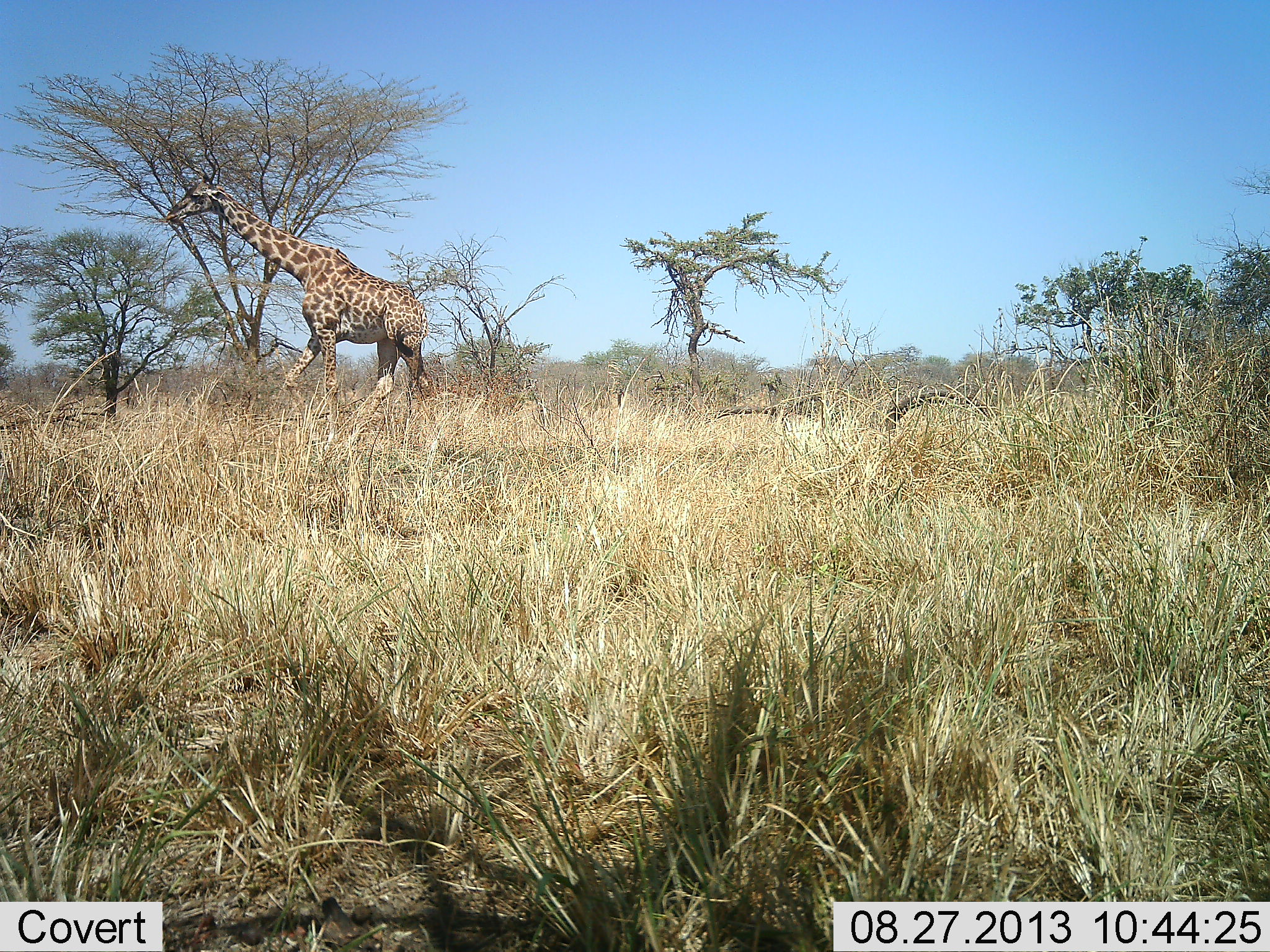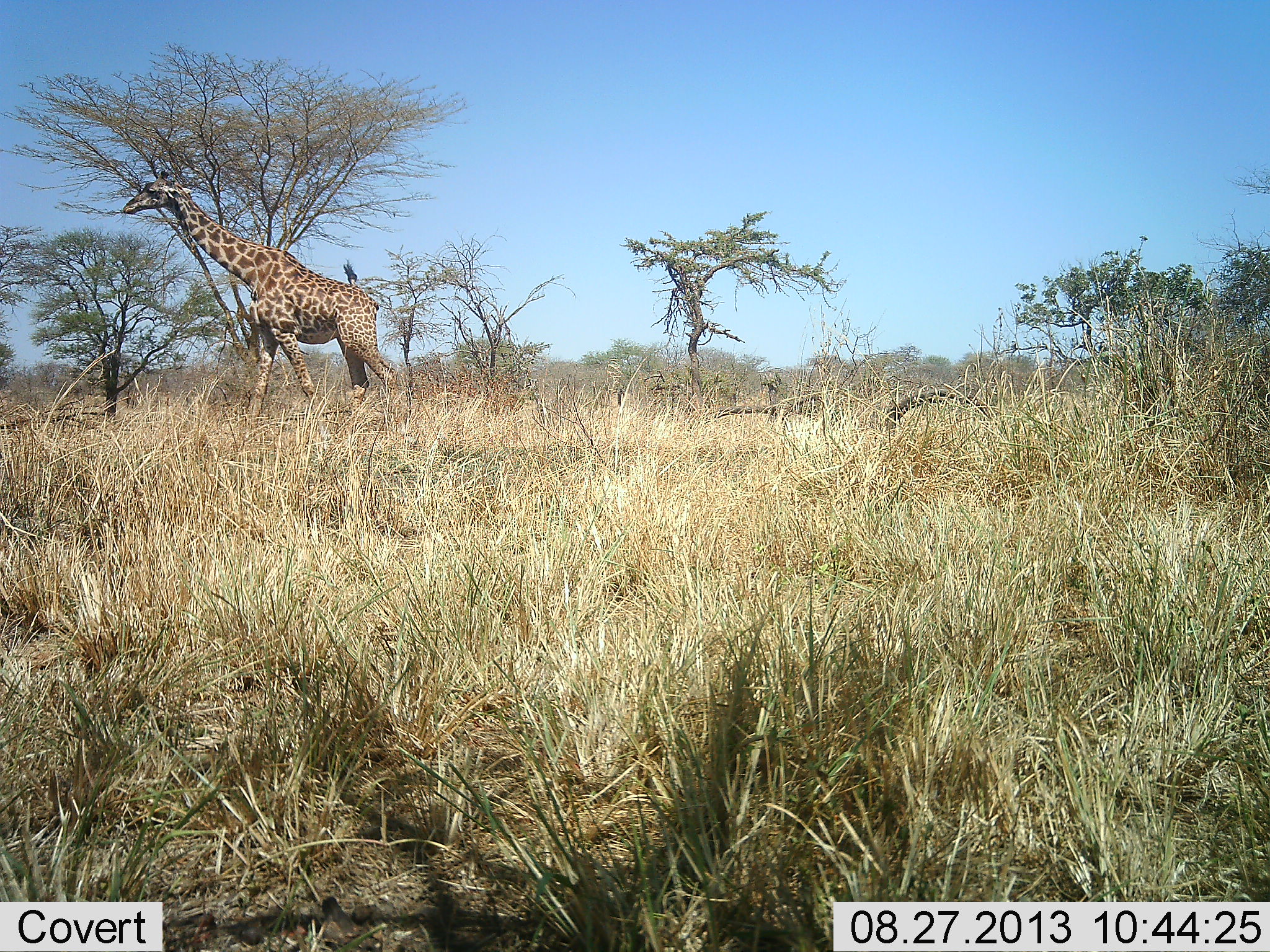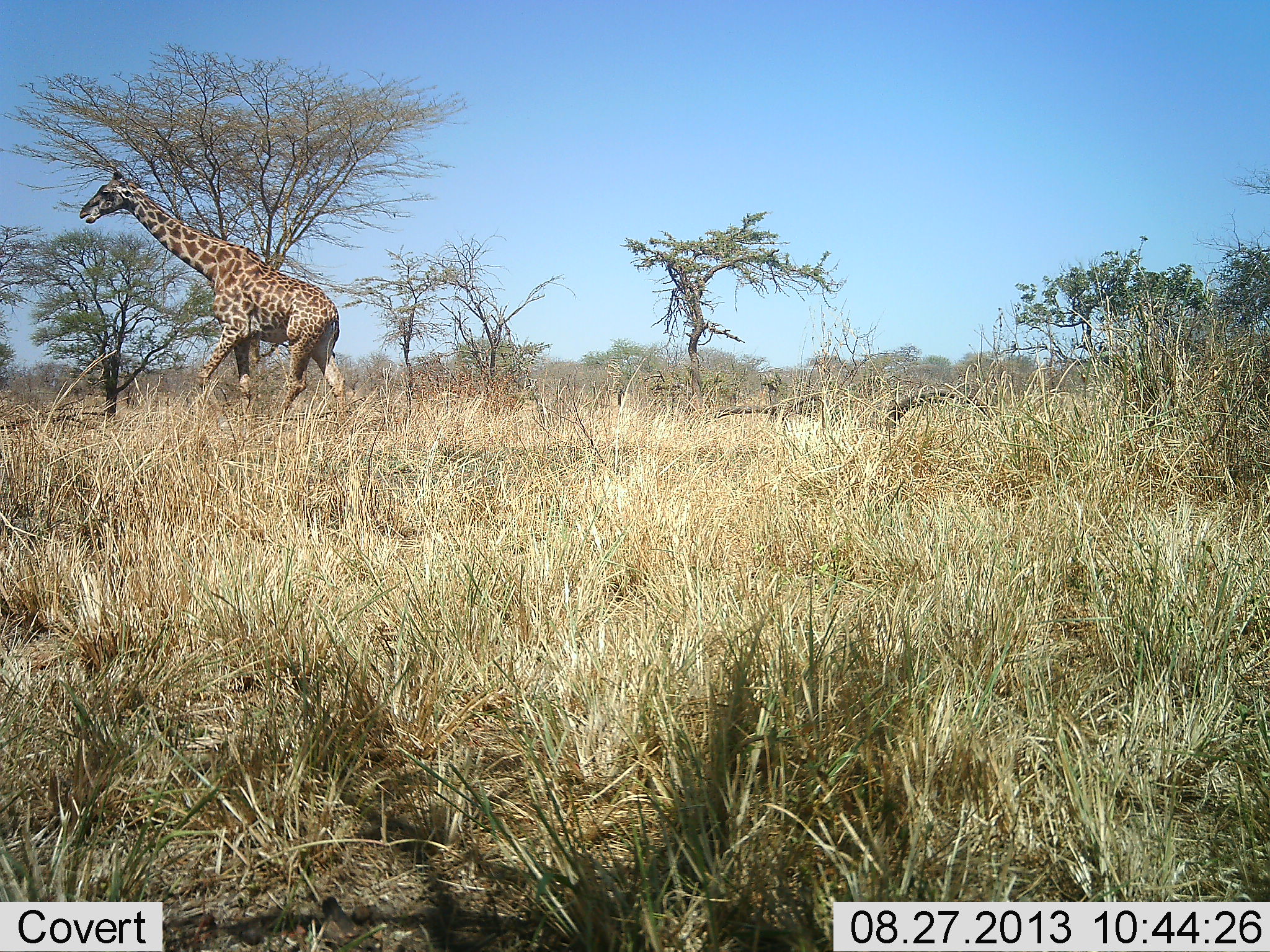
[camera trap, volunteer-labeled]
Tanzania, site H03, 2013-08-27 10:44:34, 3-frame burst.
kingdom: Animalia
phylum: Chordata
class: Mammalia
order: Artiodactyla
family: Giraffidae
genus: Giraffa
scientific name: Giraffa camelopardalis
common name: giraffe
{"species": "giraffe (Giraffa camelopardalis)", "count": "1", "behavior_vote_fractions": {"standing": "0%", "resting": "0%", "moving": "100%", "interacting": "0%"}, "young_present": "0%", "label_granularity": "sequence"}